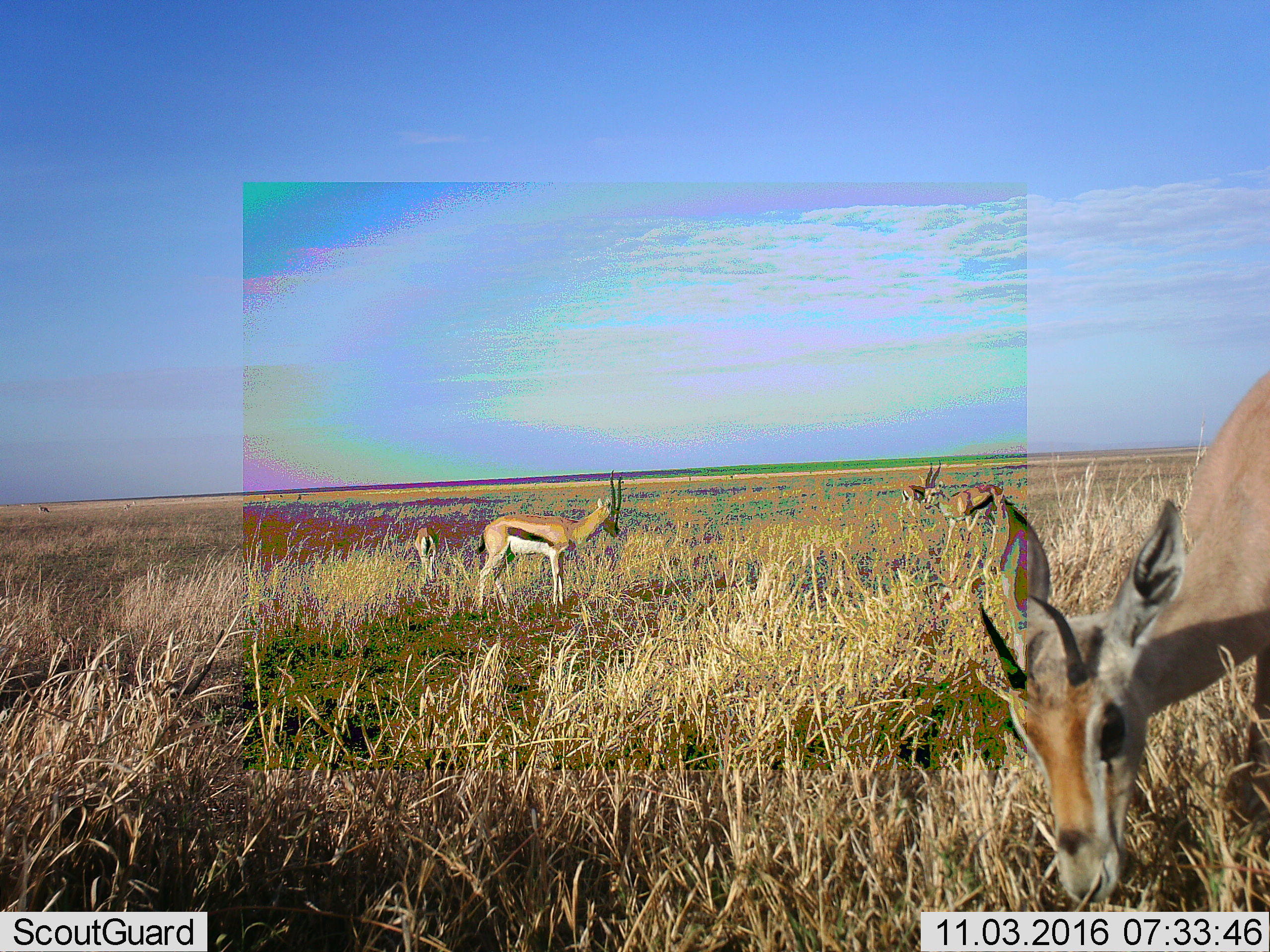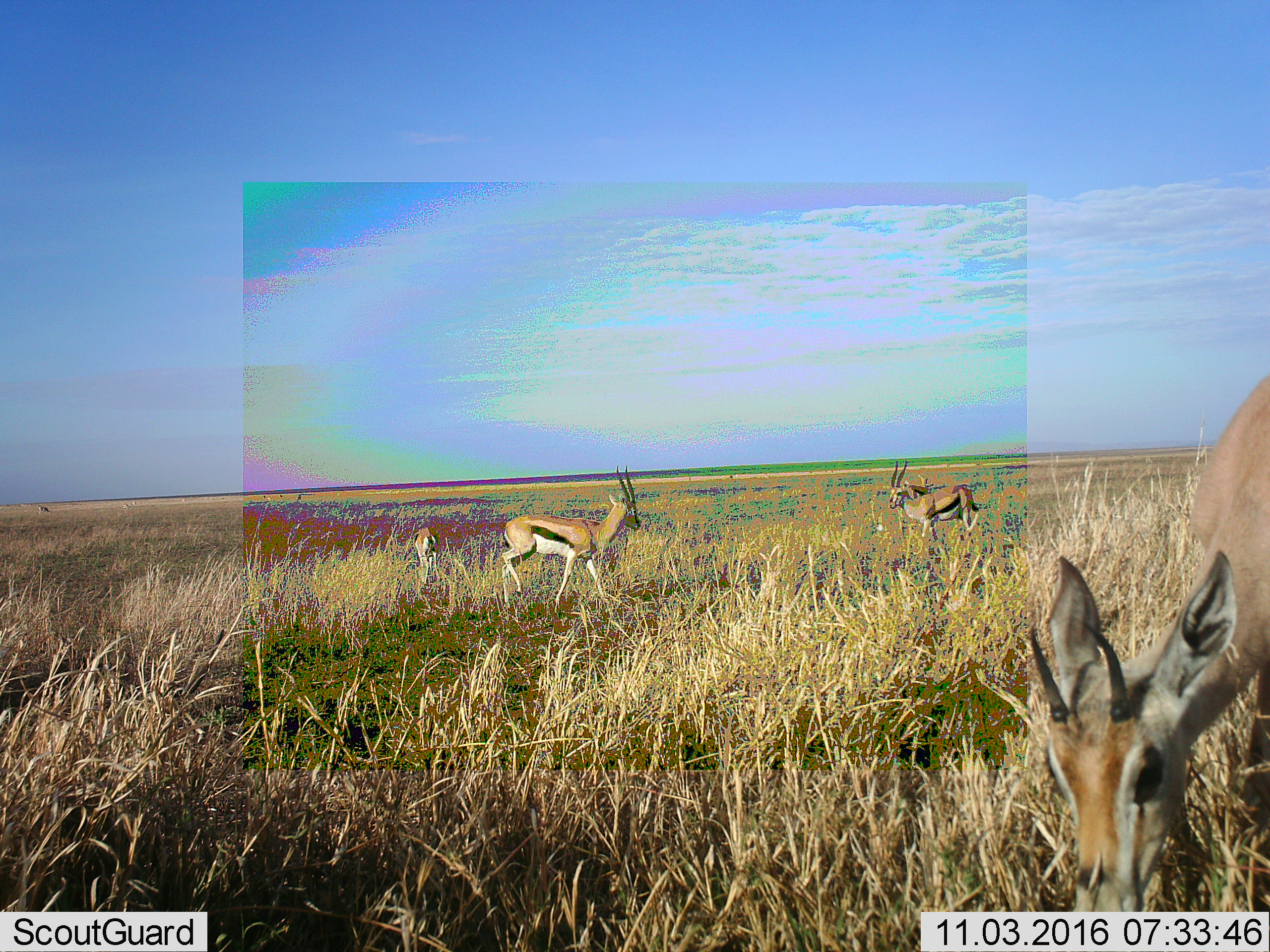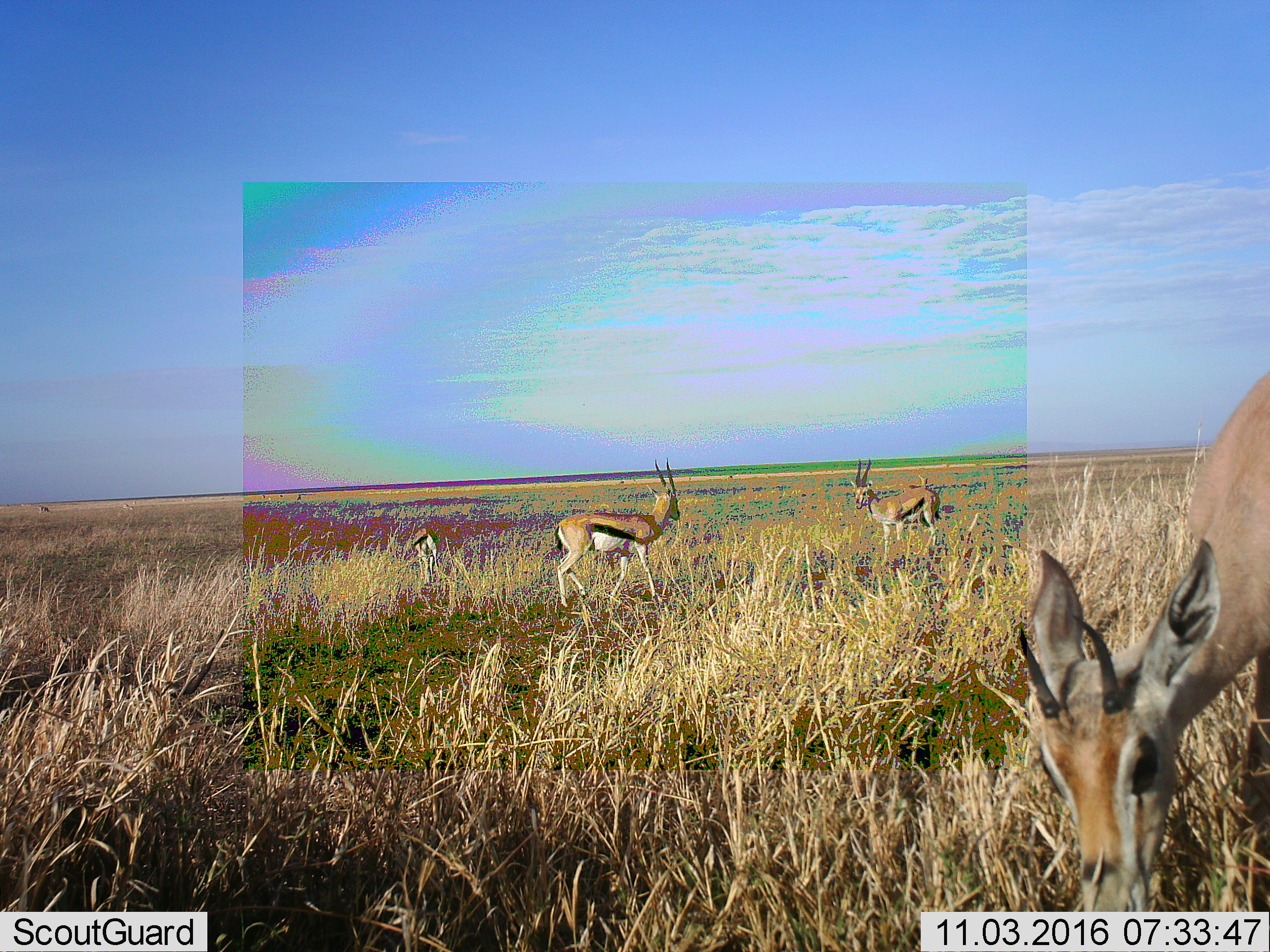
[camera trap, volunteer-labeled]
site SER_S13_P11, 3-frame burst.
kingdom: Animalia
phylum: Chordata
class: Mammalia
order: Artiodactyla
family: Bovidae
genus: Eudorcas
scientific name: Eudorcas thomsonii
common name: thomson's gazelle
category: gazellethomsons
Gazellethomsons (thomson's gazelle) (Eudorcas thomsonii), count 4. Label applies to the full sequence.